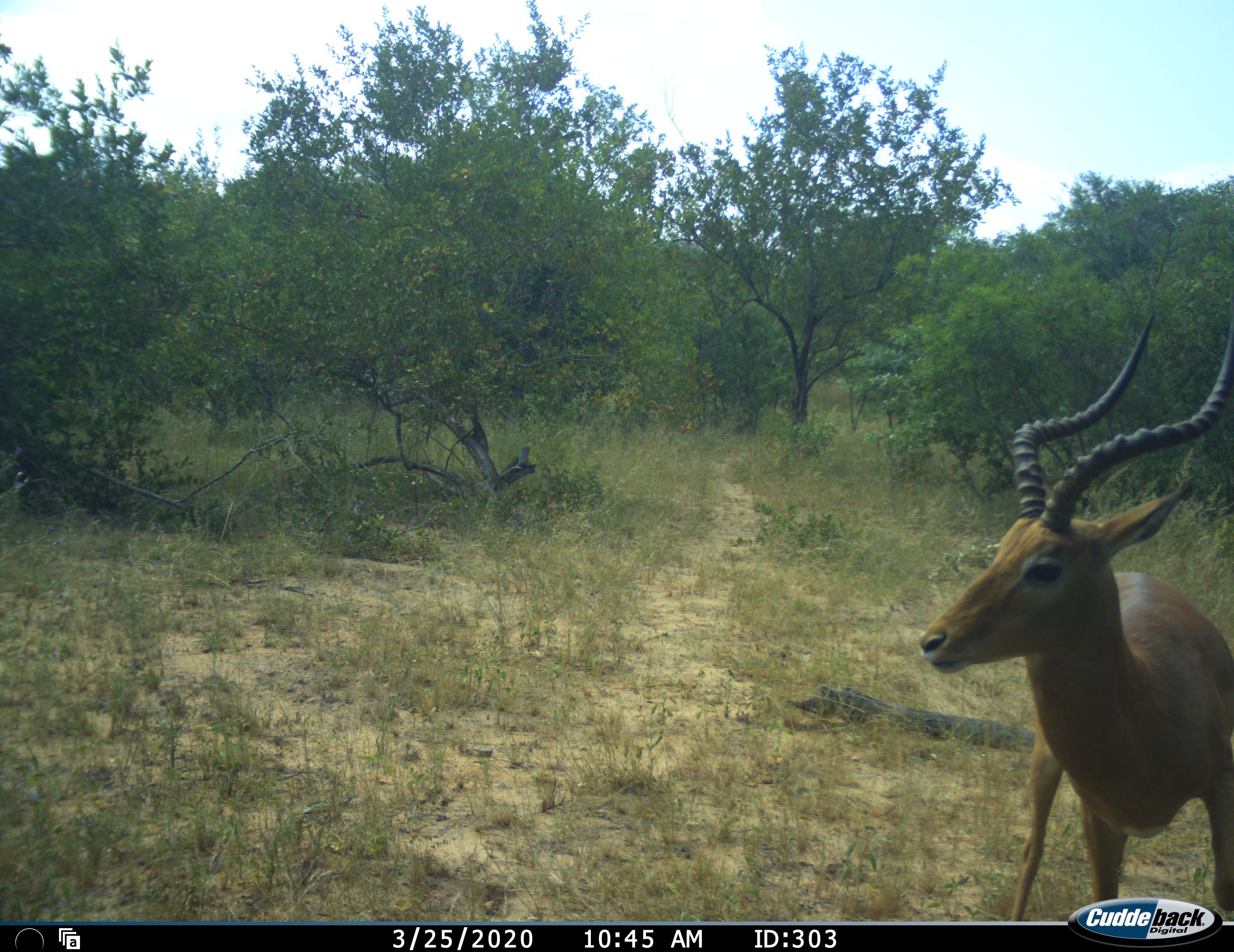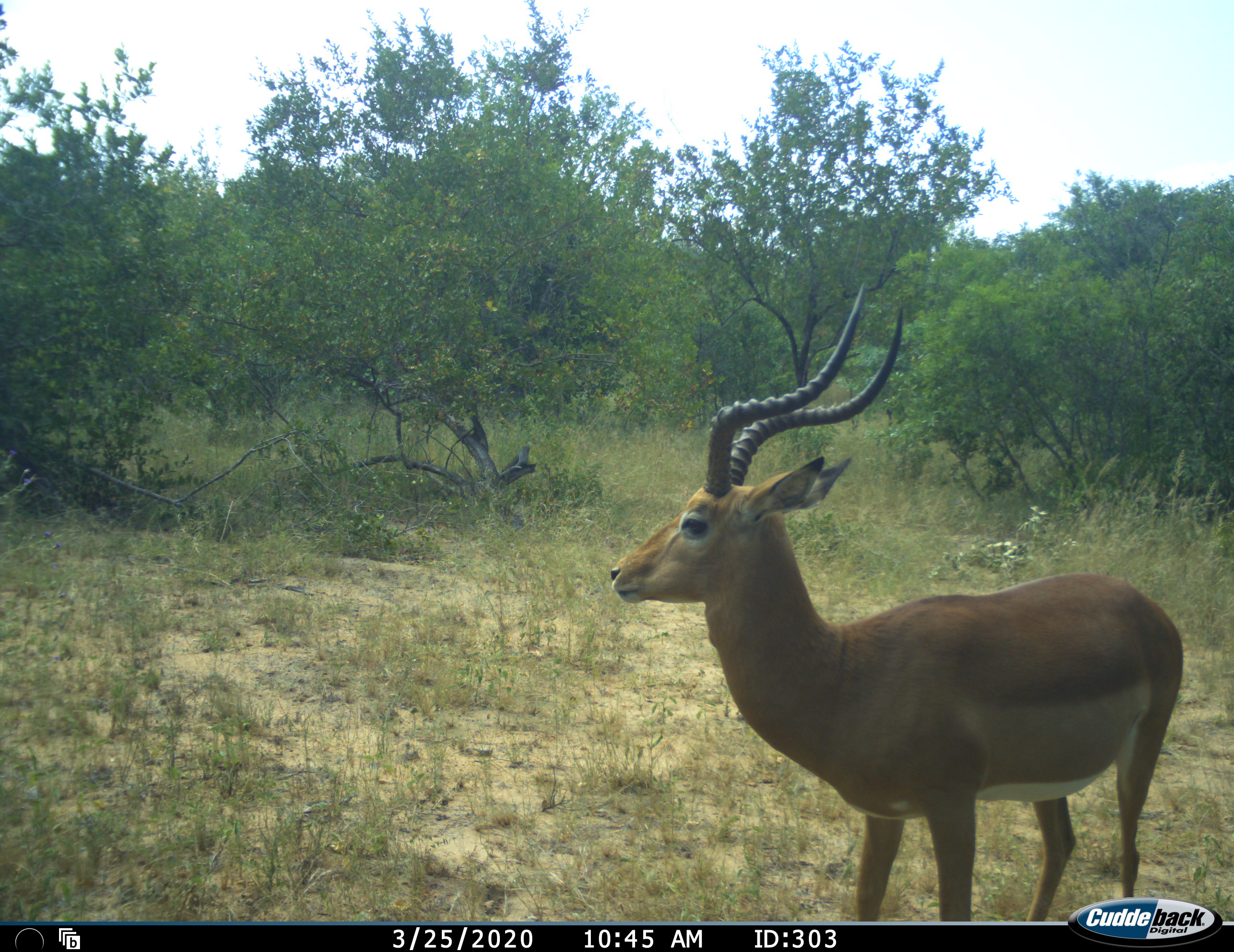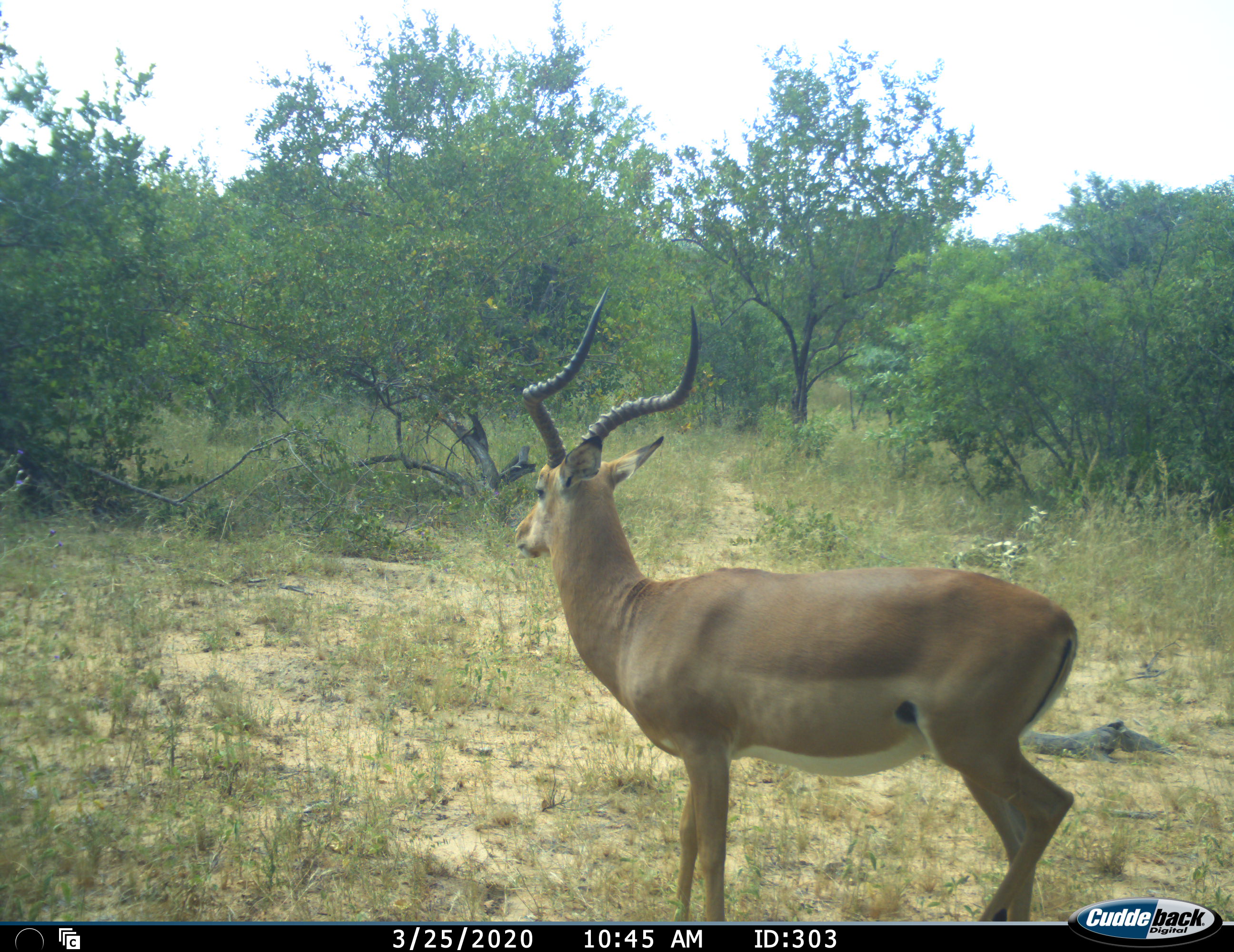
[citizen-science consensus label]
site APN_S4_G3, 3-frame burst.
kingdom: Animalia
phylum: Chordata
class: Mammalia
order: Artiodactyla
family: Bovidae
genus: Aepyceros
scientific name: Aepyceros melampus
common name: impala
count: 1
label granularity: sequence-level